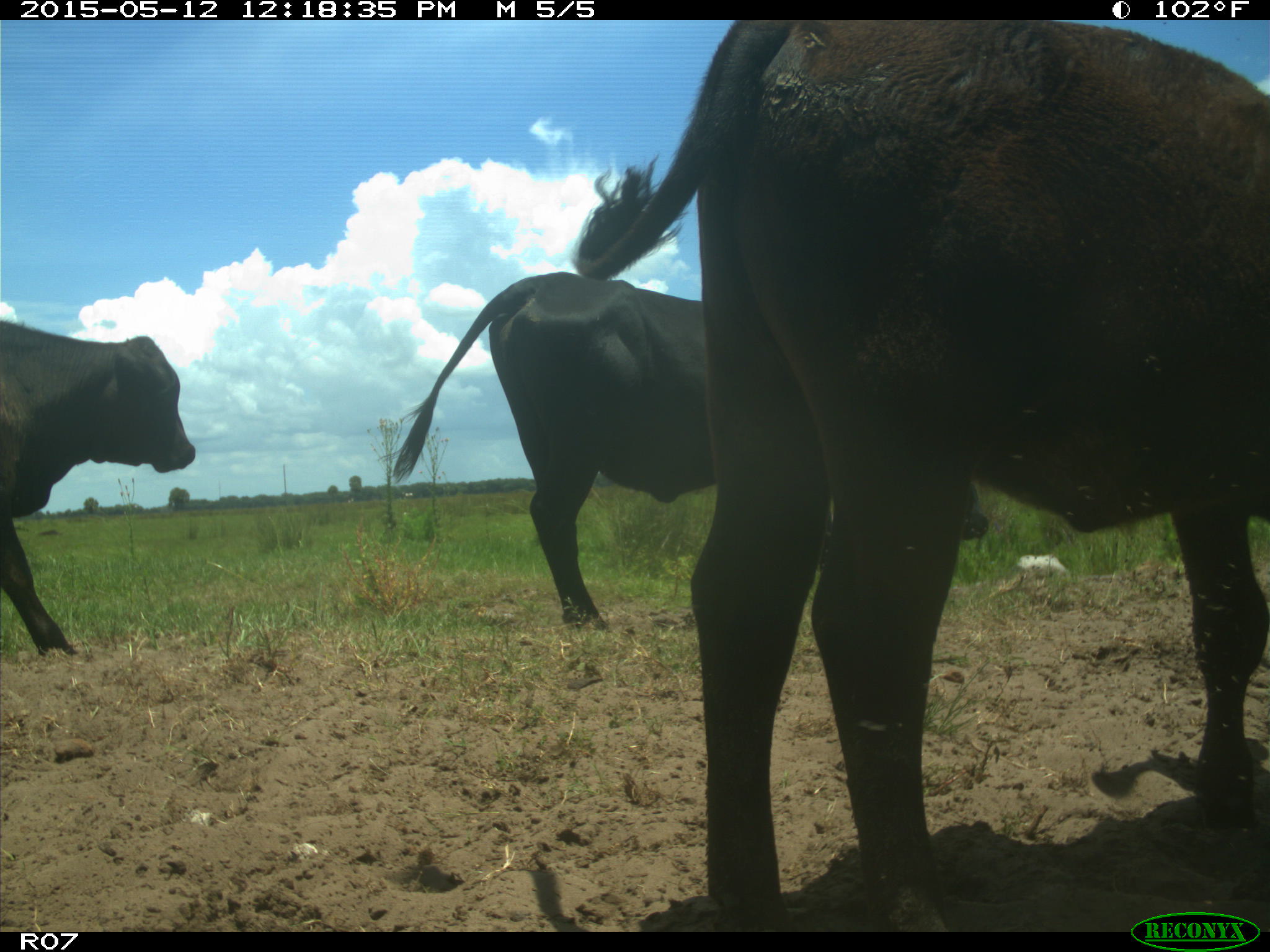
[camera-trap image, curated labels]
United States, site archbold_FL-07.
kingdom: Animalia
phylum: Chordata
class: Mammalia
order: Artiodactyla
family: Bovidae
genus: Bos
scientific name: Bos taurus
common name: domestic cow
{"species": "Bos taurus (domestic cow)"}